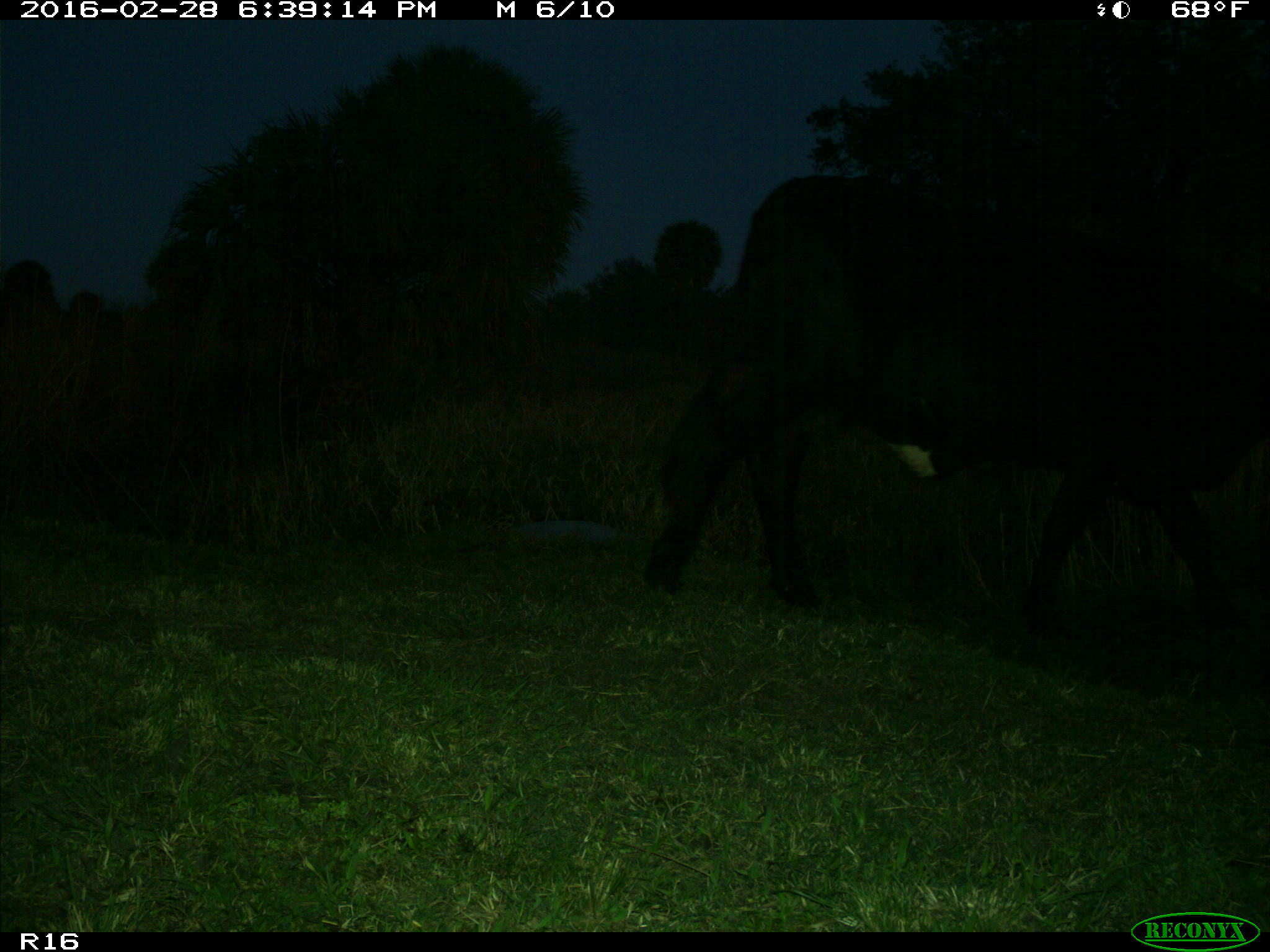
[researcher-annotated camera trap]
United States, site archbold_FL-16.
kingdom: Animalia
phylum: Chordata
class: Mammalia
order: Artiodactyla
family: Bovidae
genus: Bos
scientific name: Bos taurus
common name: domestic cow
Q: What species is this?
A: Bos taurus (domestic cow).